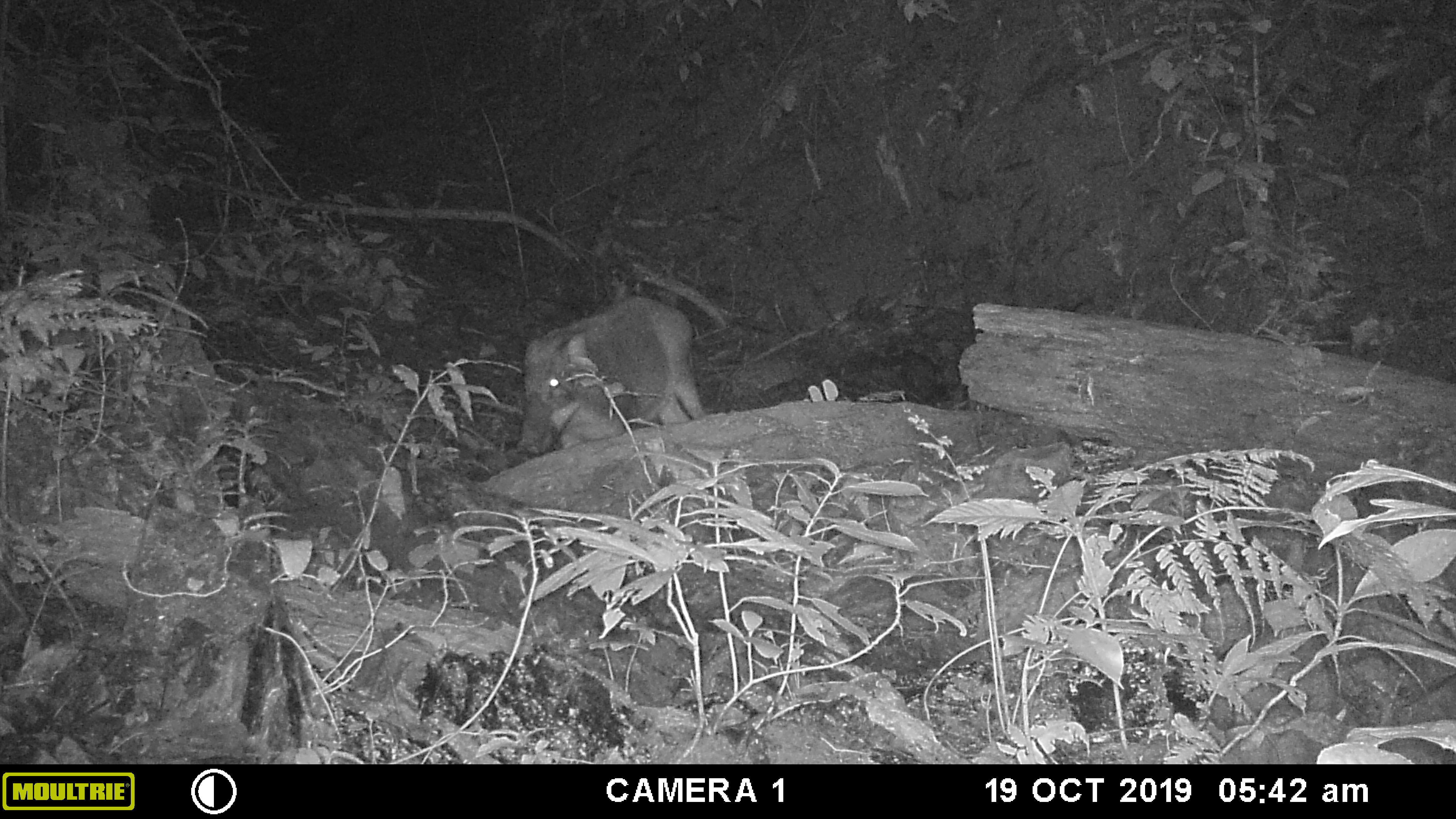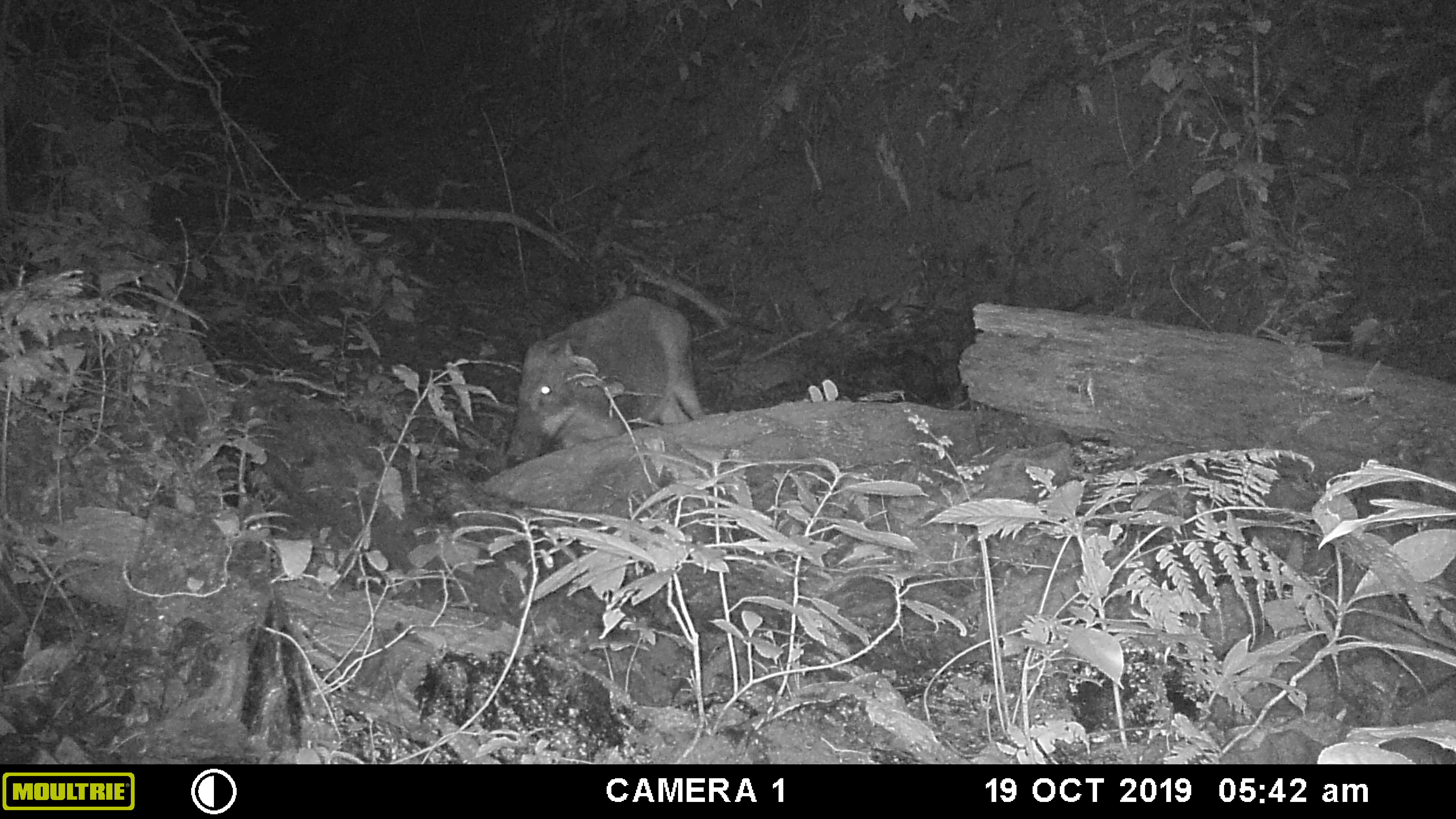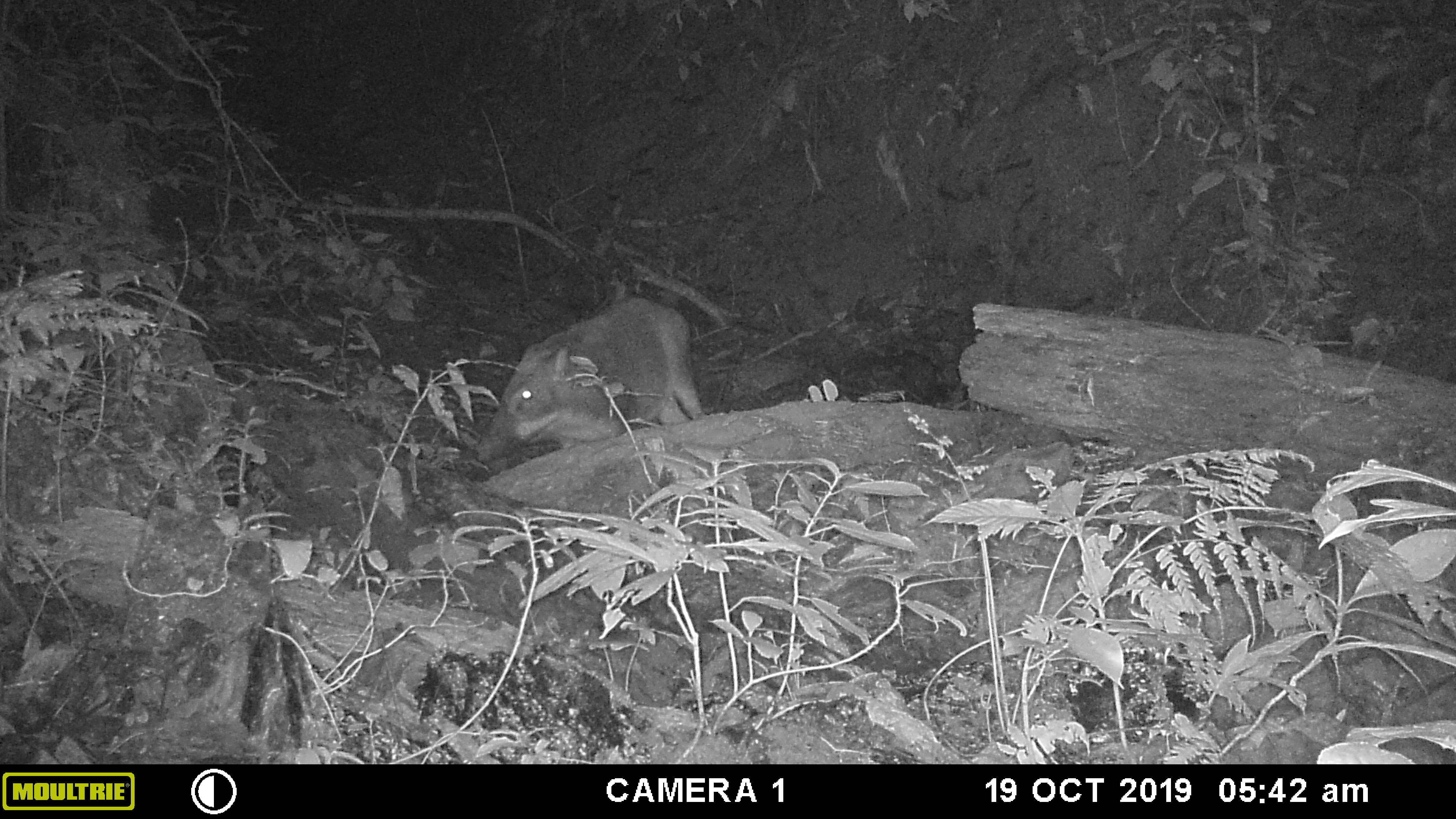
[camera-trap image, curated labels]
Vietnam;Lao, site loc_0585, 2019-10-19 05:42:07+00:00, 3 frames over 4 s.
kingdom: Animalia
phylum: Chordata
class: Mammalia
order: Artiodactyla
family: Suidae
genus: Sus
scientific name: Sus scrofa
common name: eurasian wild pig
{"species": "eurasian wild pig (Sus scrofa)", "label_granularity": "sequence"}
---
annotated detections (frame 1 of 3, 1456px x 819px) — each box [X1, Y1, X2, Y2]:
eurasian wild pig: [519, 298, 704, 451]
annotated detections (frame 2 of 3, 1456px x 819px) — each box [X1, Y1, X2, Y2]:
eurasian wild pig: [507, 295, 705, 455]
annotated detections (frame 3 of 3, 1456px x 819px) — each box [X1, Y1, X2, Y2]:
eurasian wild pig: [472, 299, 703, 459]